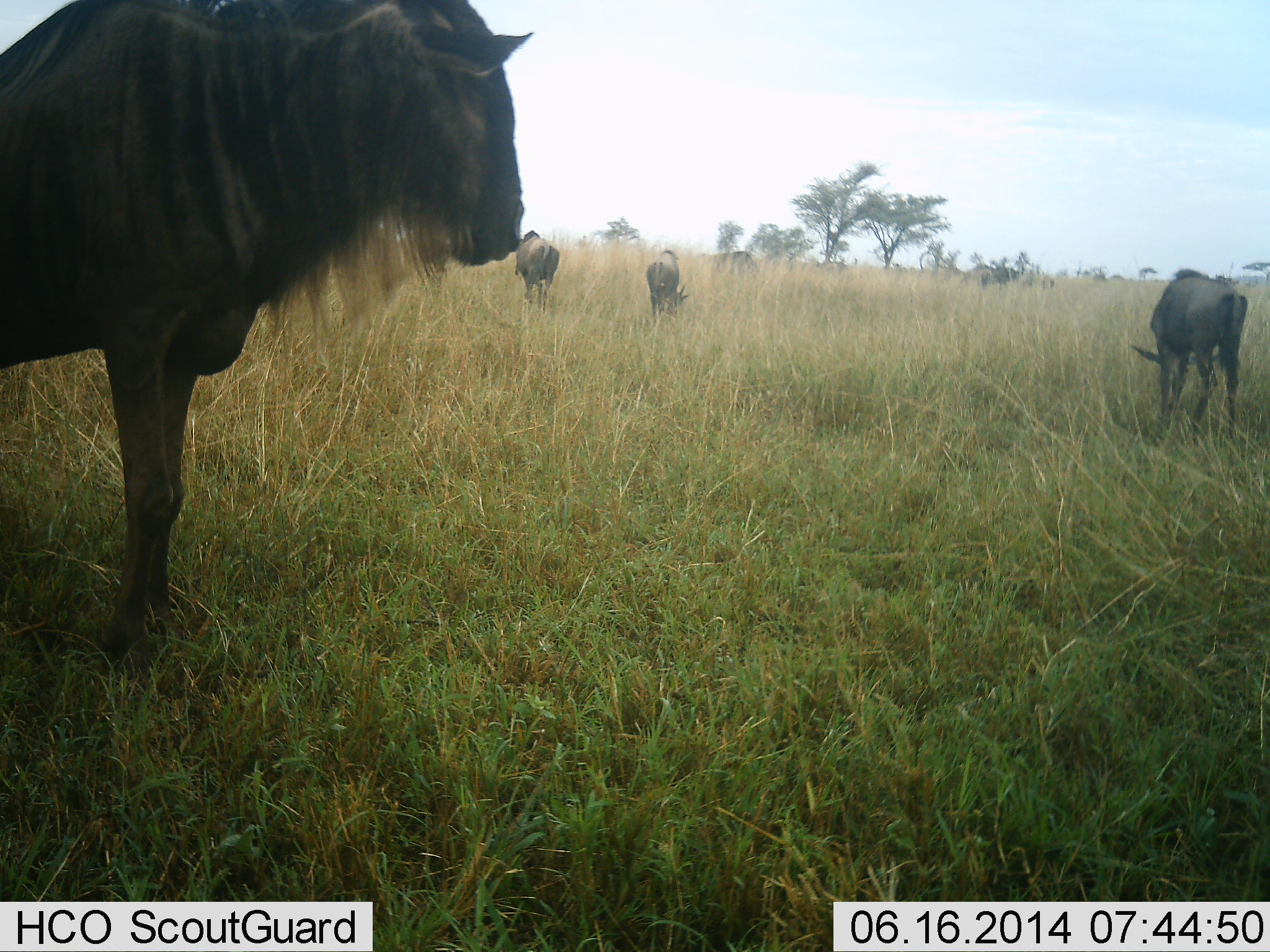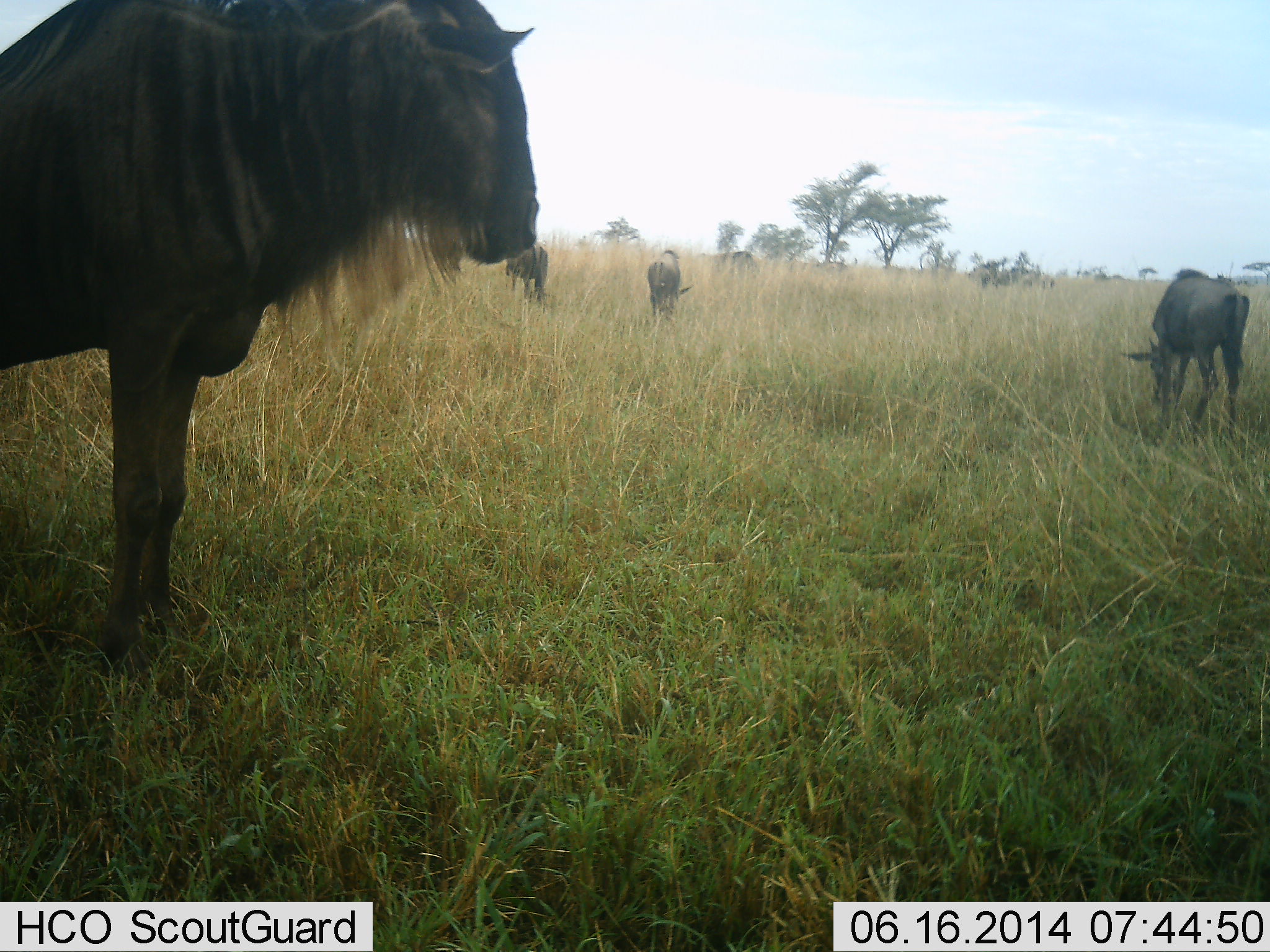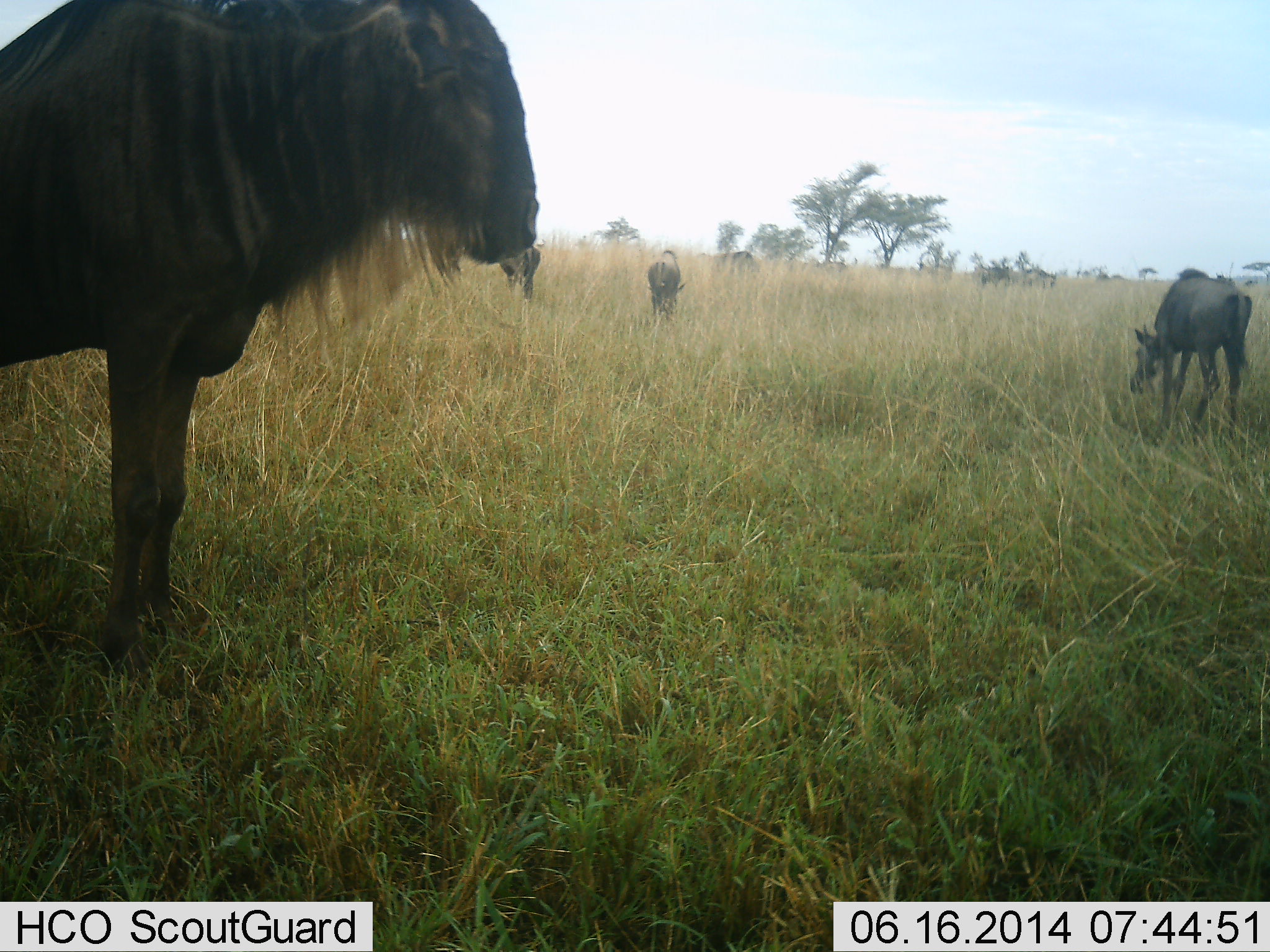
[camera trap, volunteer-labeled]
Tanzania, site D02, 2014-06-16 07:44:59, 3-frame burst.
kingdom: Animalia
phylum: Chordata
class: Mammalia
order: Artiodactyla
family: Bovidae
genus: Connochaetes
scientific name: Connochaetes taurinus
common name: blue wildebeest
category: wildebeest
Wildebeest (blue wildebeest) (Connochaetes taurinus), count 5. Behavior (volunteer vote fractions): standing 91%, resting 0%, moving 18%, interacting 0%. Young present (vote fraction): 0%. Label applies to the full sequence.